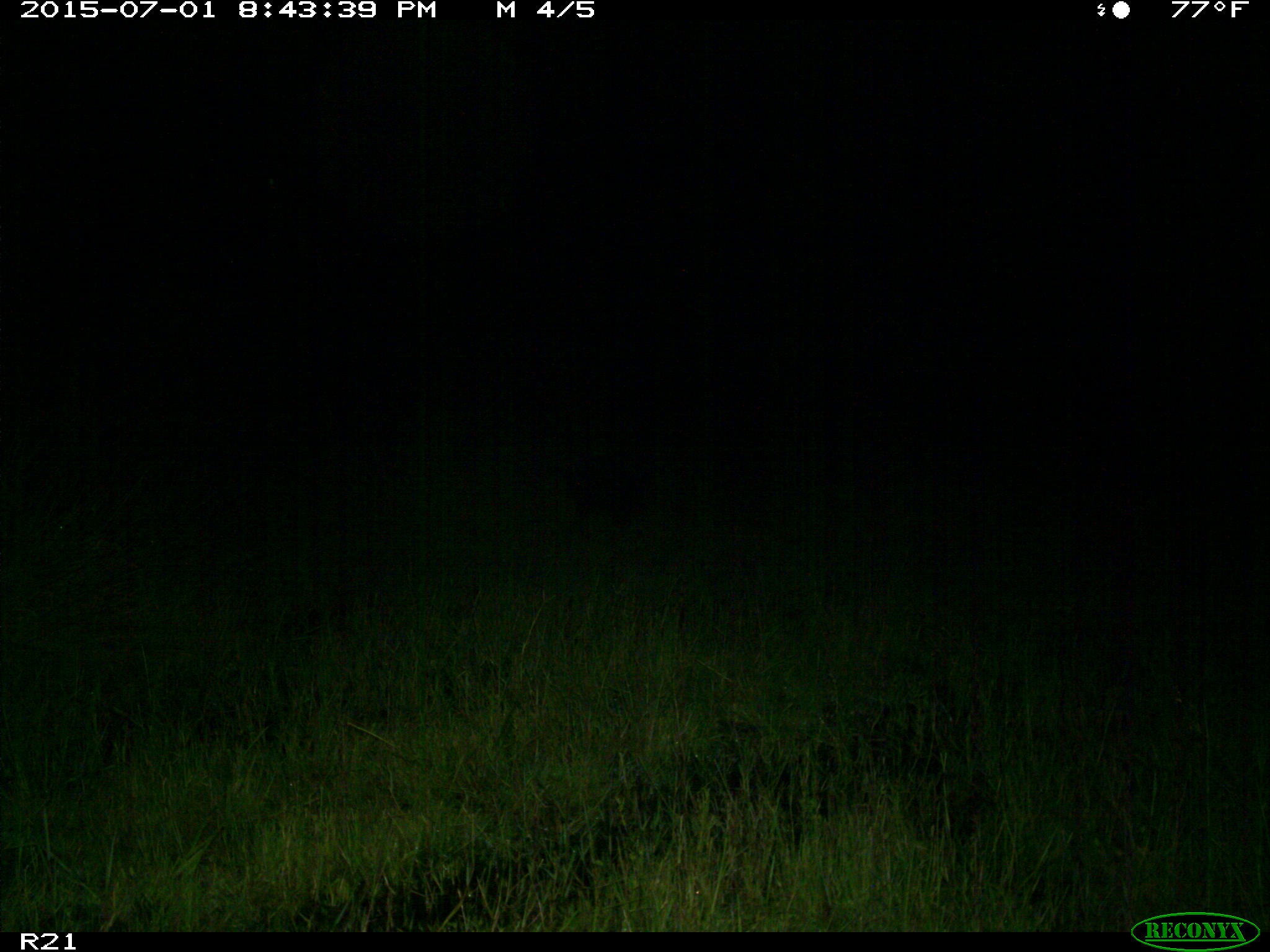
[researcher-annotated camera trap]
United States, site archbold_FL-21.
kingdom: Animalia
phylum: Chordata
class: Mammalia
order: Artiodactyla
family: Suidae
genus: Sus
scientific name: Sus scrofa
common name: wild boar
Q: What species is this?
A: Sus scrofa (wild boar).